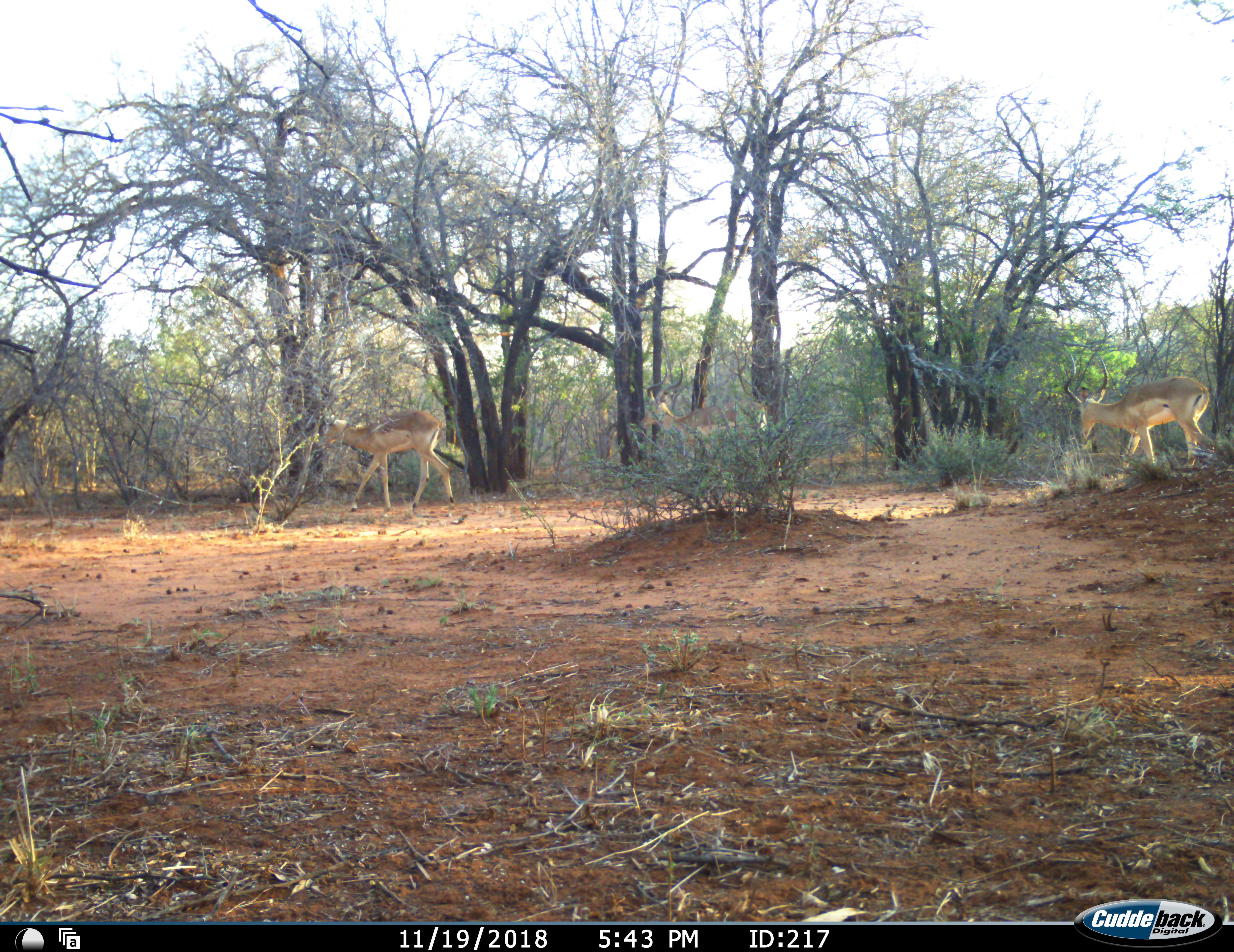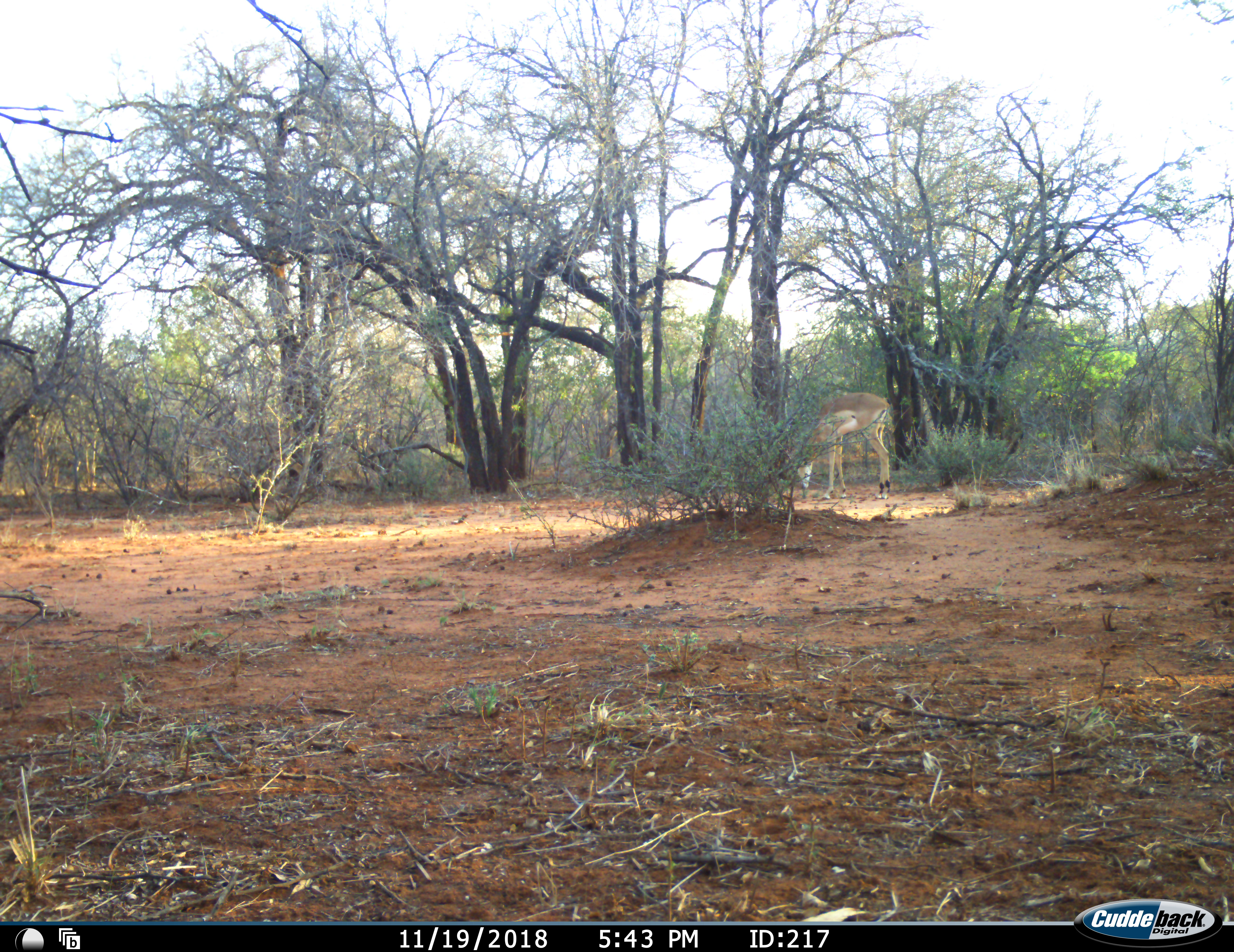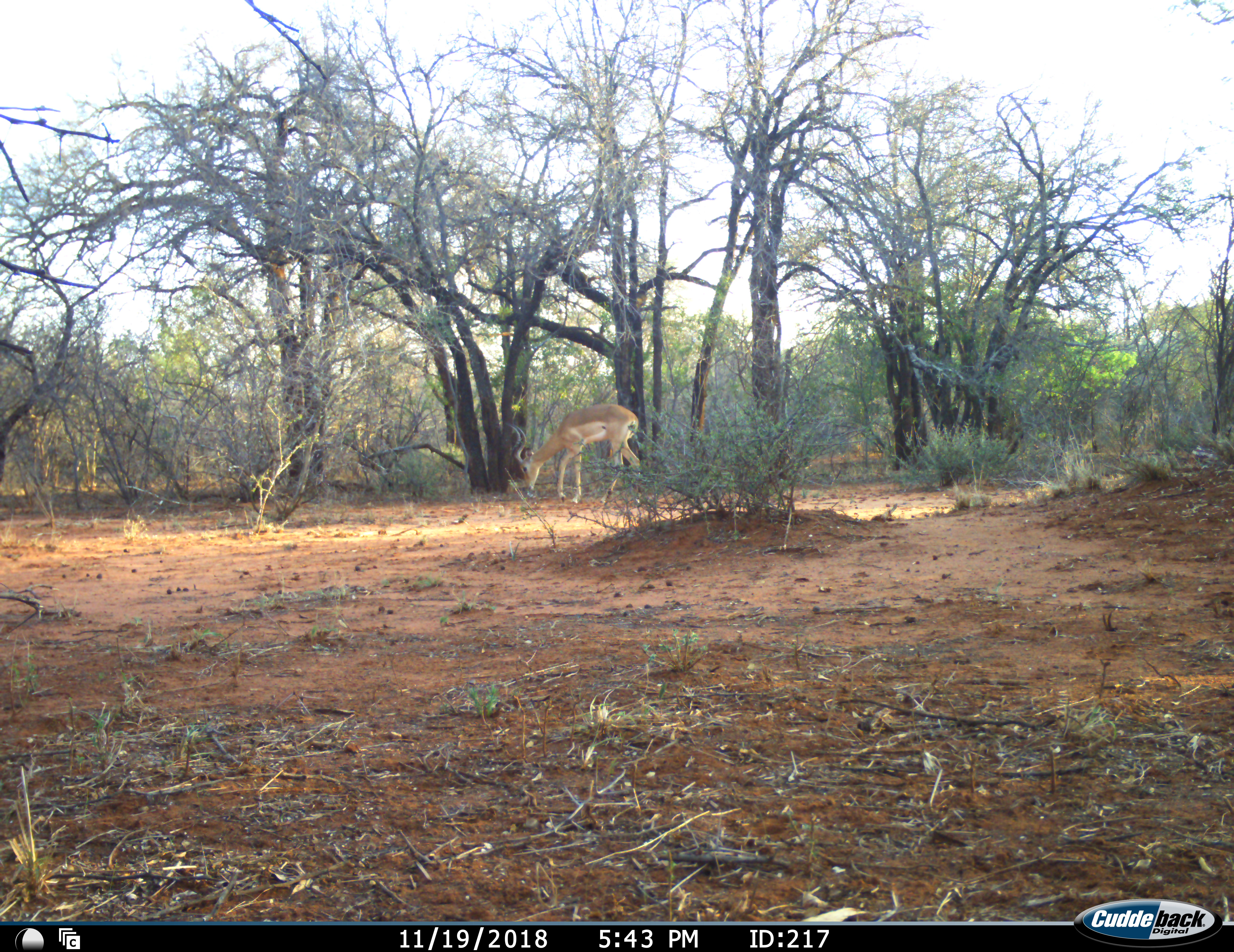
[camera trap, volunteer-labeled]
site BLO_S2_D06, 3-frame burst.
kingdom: Animalia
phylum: Chordata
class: Mammalia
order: Artiodactyla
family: Bovidae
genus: Aepyceros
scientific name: Aepyceros melampus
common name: impala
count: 3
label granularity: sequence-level